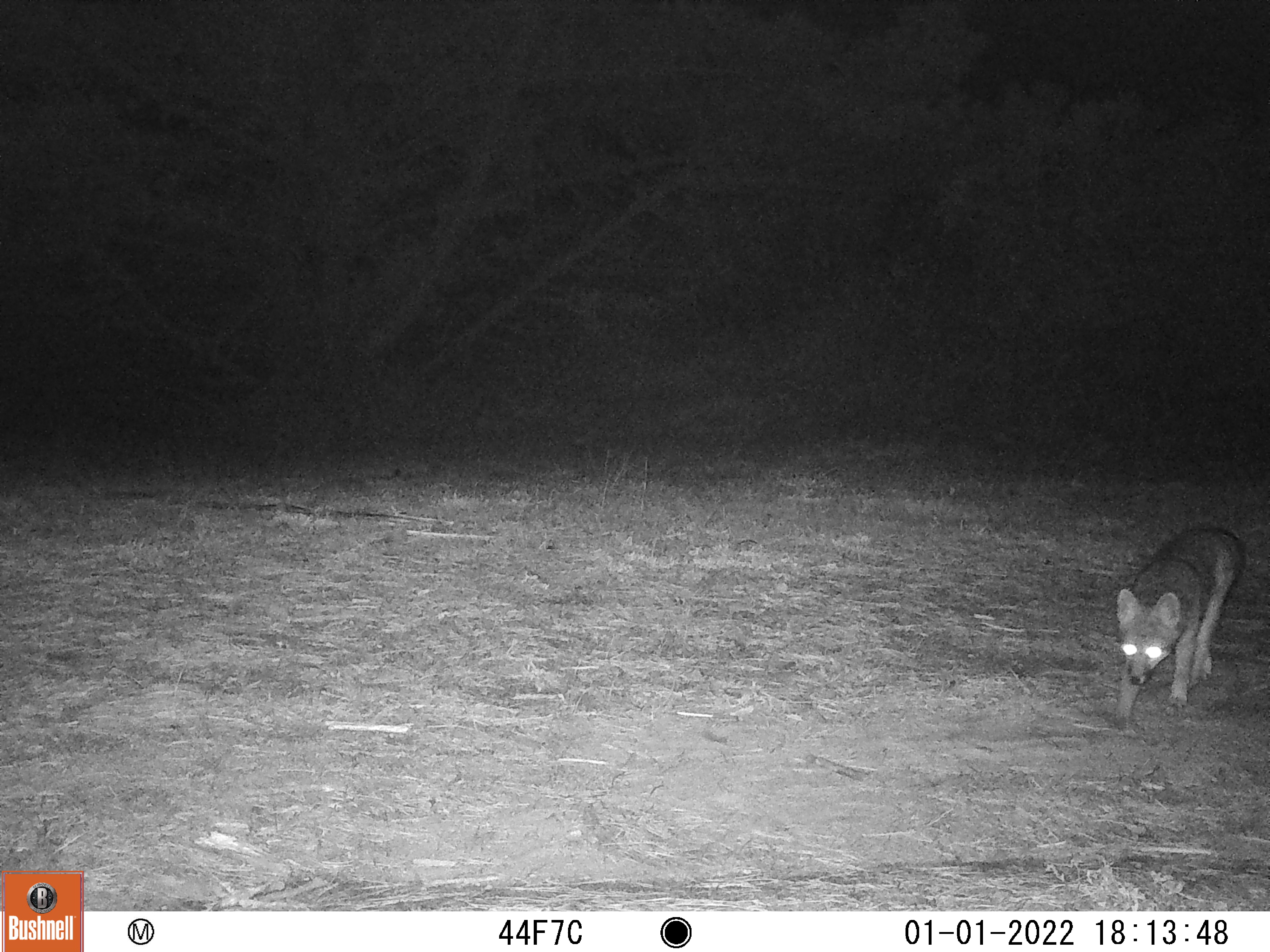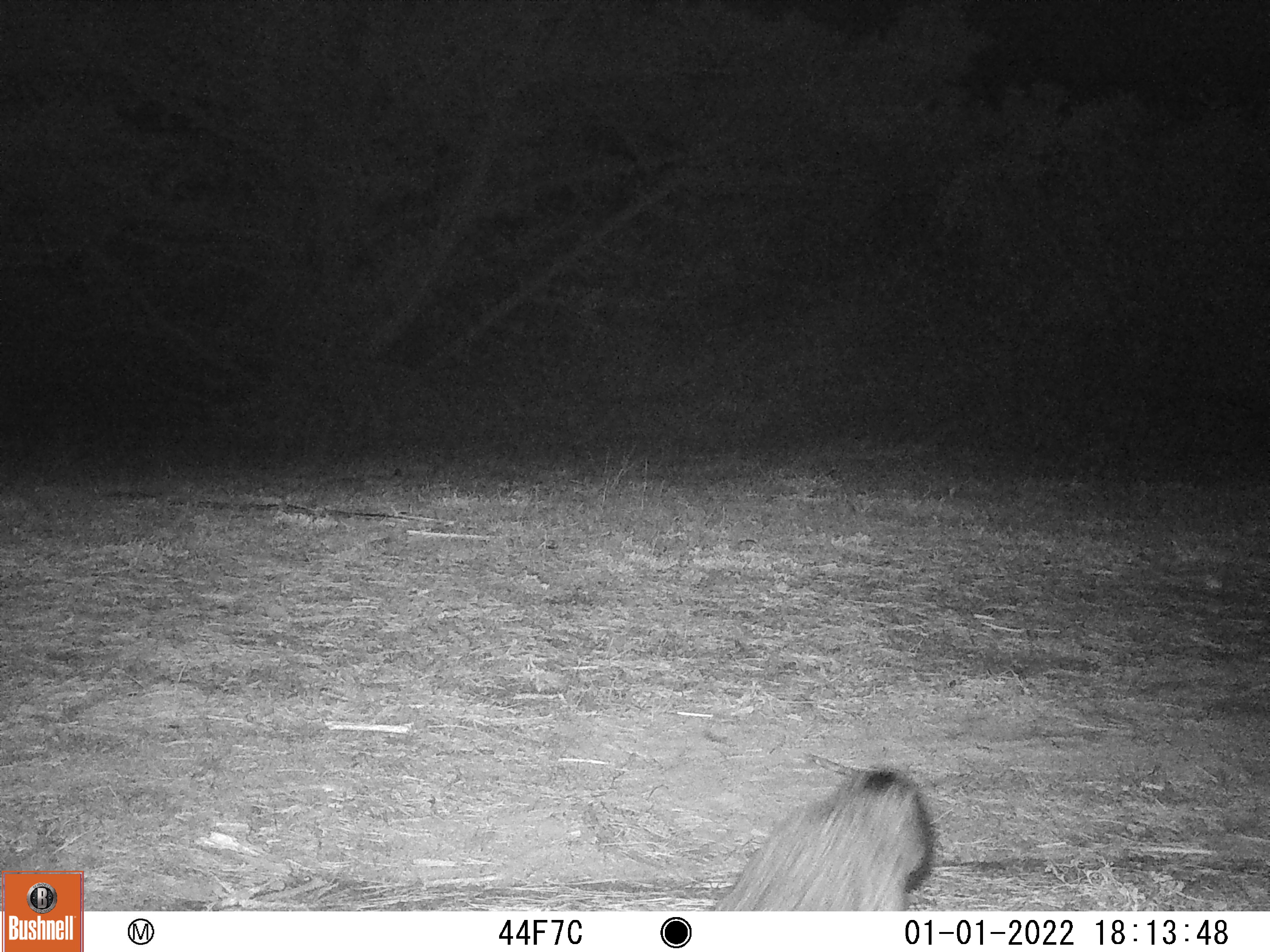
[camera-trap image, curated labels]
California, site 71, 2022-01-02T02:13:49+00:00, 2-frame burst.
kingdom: Animalia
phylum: Chordata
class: Mammalia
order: Carnivora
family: Canidae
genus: Urocyon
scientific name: Urocyon cinereoargenteus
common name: gray fox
Gray fox (Urocyon cinereoargenteus).